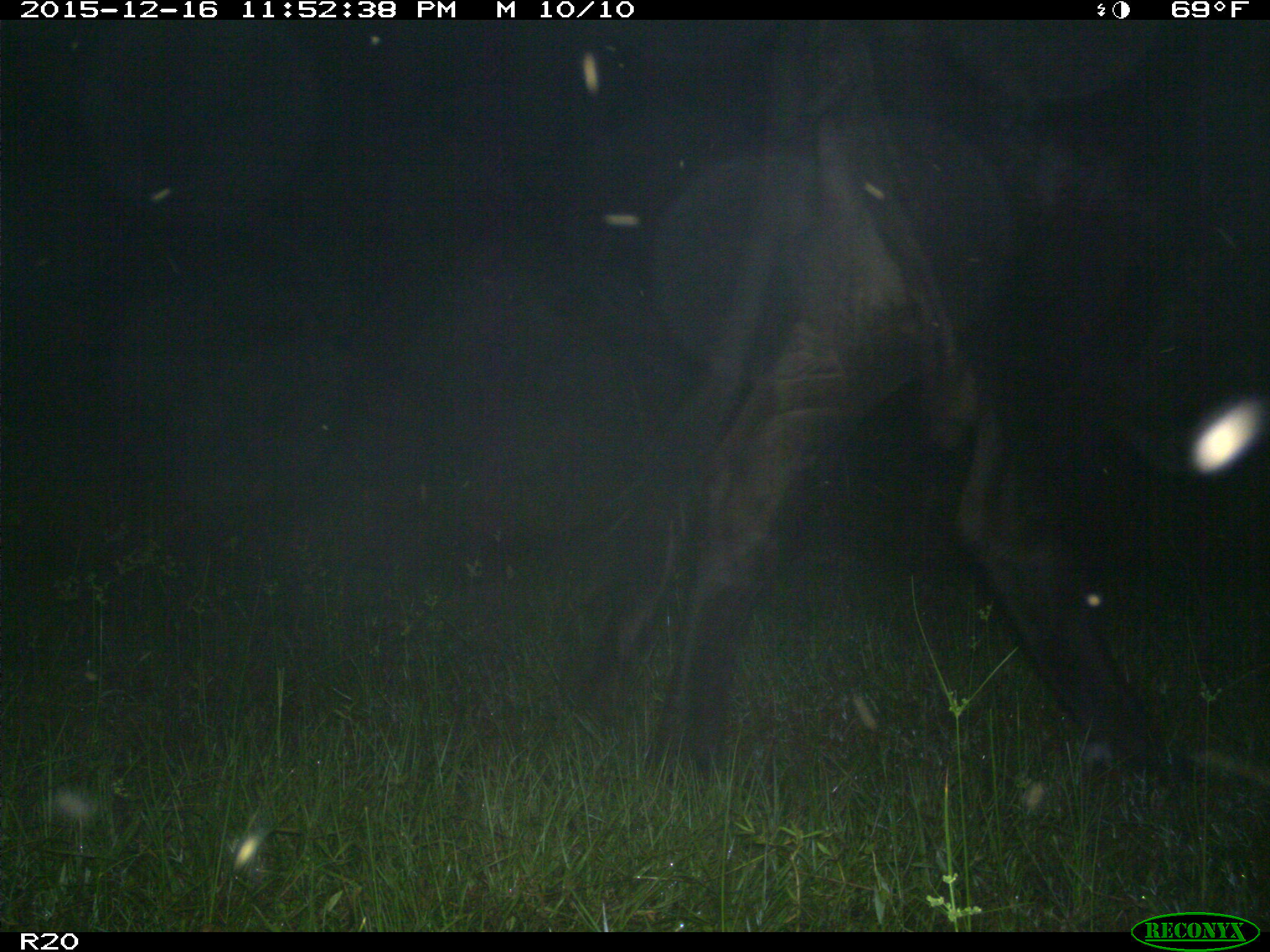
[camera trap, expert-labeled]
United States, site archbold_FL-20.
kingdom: Animalia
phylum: Chordata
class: Mammalia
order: Artiodactyla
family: Bovidae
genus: Bos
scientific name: Bos taurus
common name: domestic cow